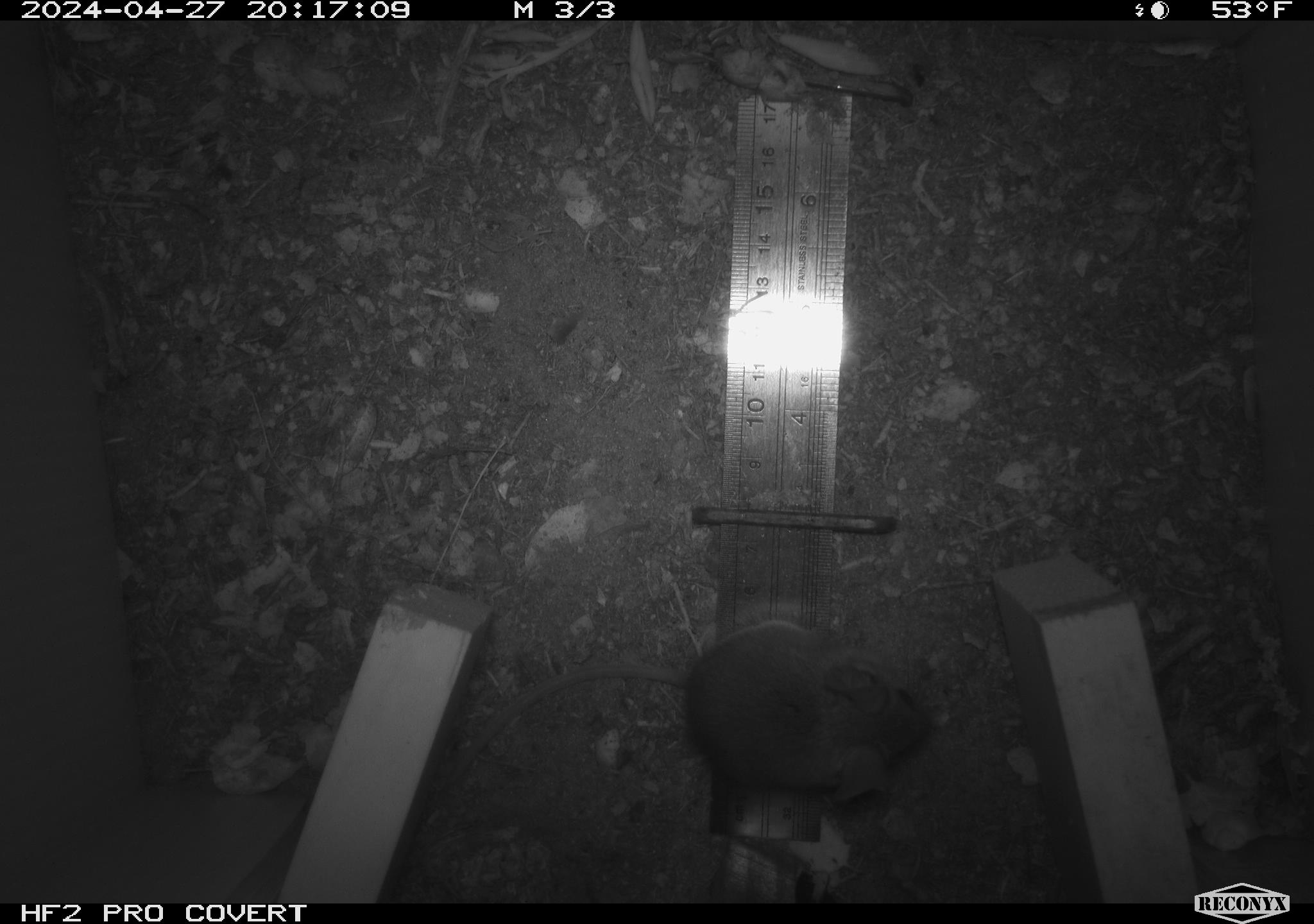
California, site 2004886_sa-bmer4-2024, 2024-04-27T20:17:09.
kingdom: Animalia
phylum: Chordata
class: Mammalia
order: Rodentia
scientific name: Rodentia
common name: mouse species